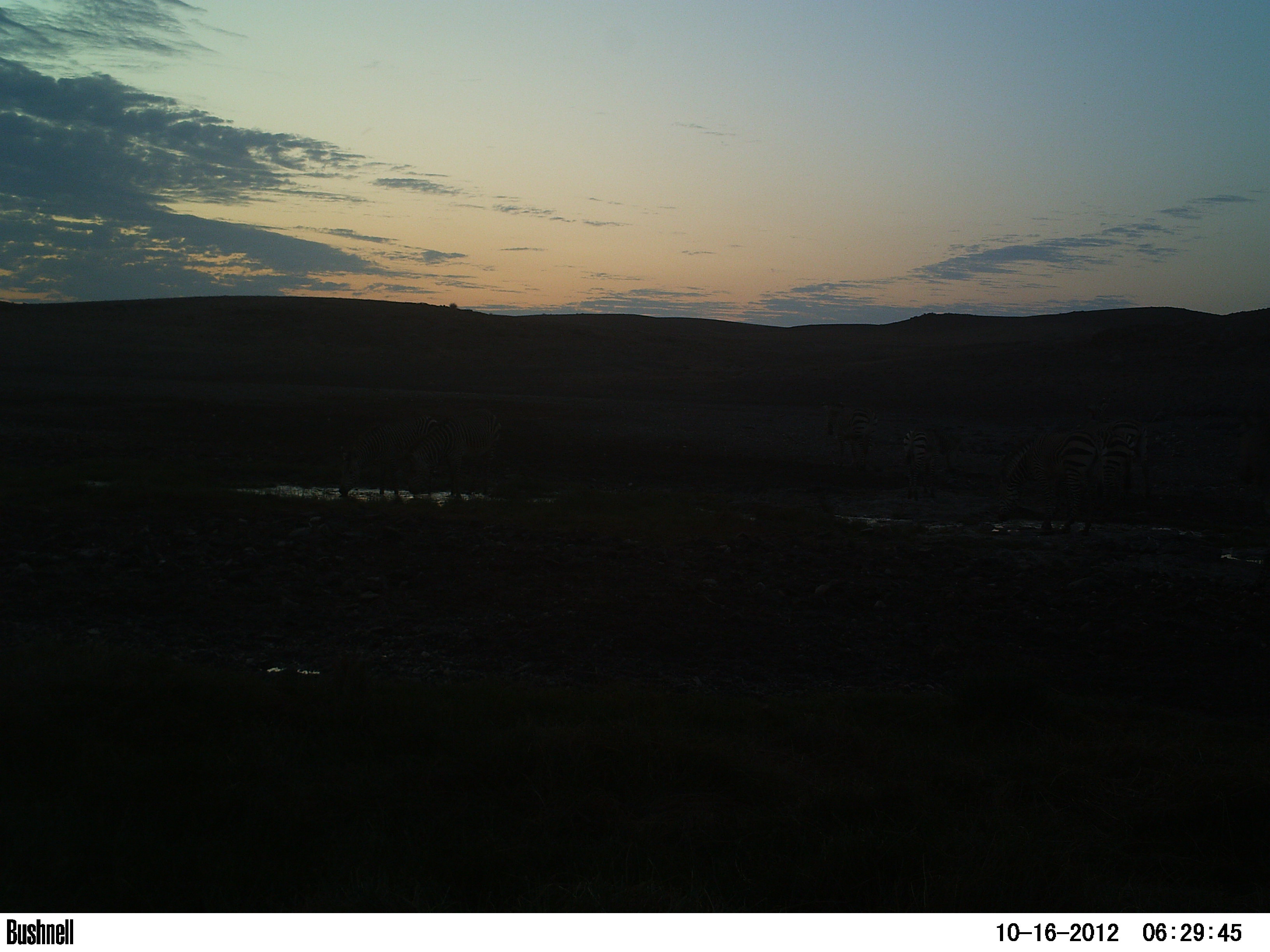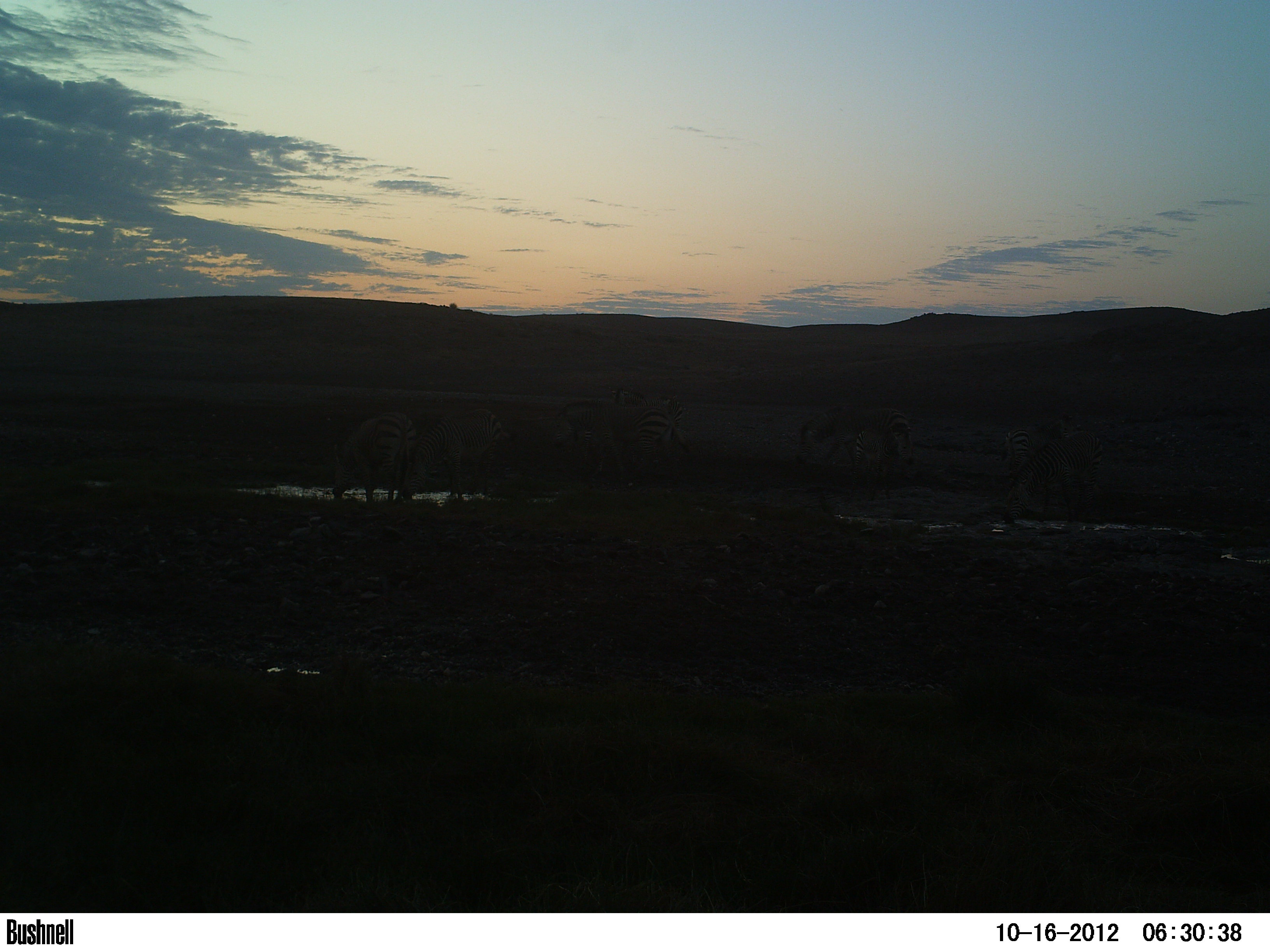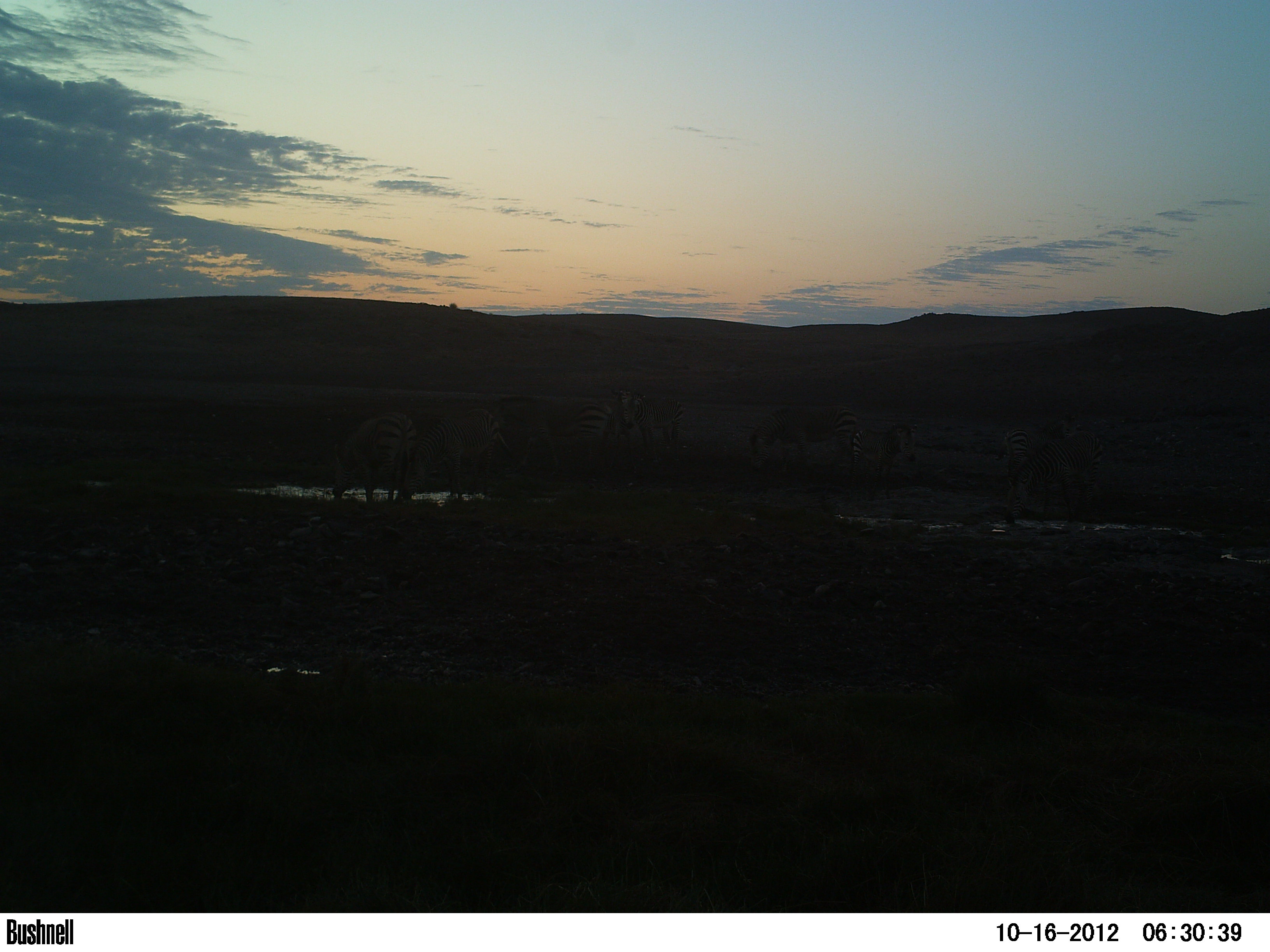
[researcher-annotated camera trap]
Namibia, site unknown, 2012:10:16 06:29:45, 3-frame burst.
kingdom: Animalia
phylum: Chordata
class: Mammalia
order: Perissodactyla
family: Equidae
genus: Equus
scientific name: Equus zebra hartmannae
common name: hartmann's mountain zebra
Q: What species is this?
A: Equus zebra hartmannae (hartmann's mountain zebra).